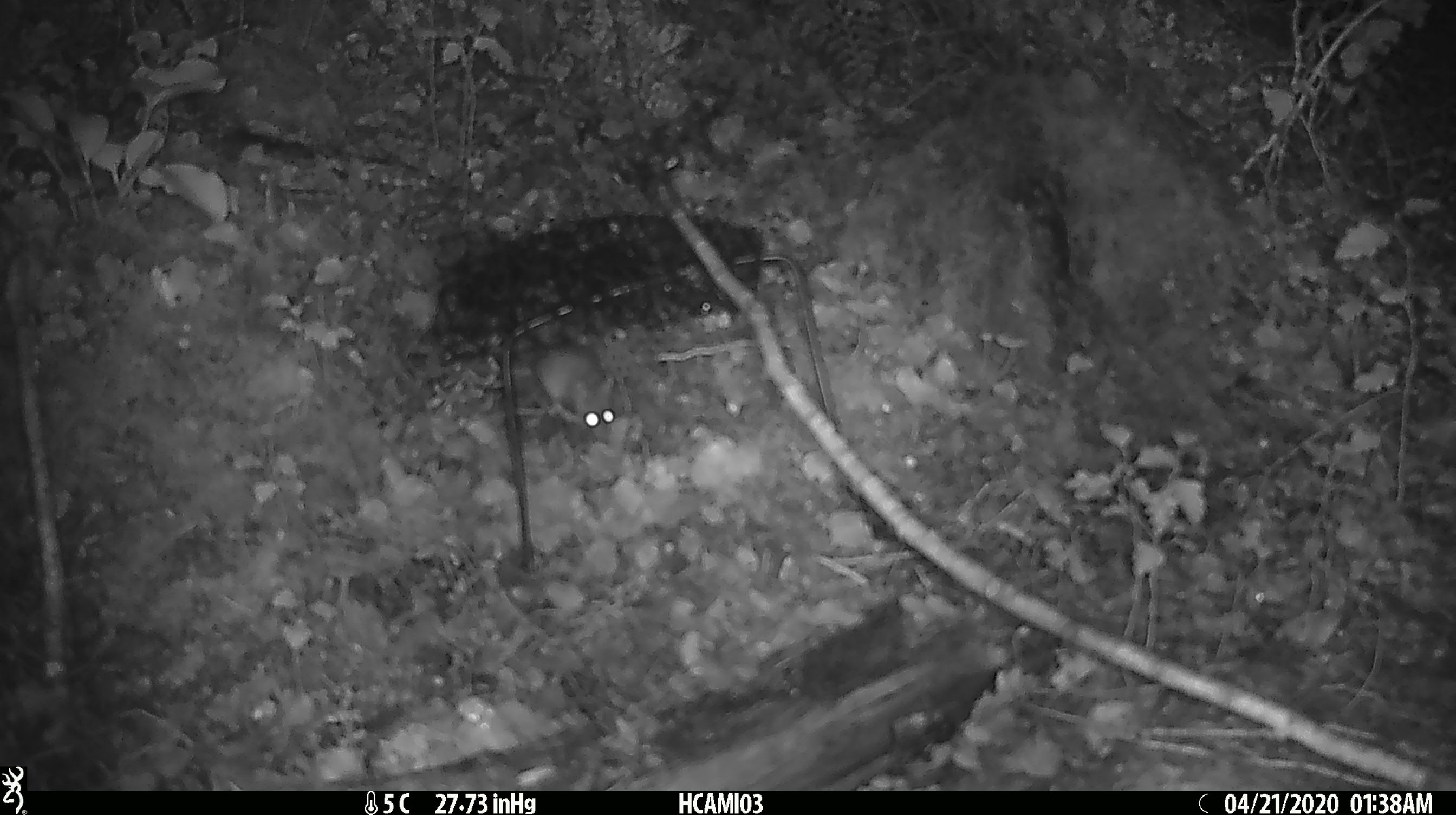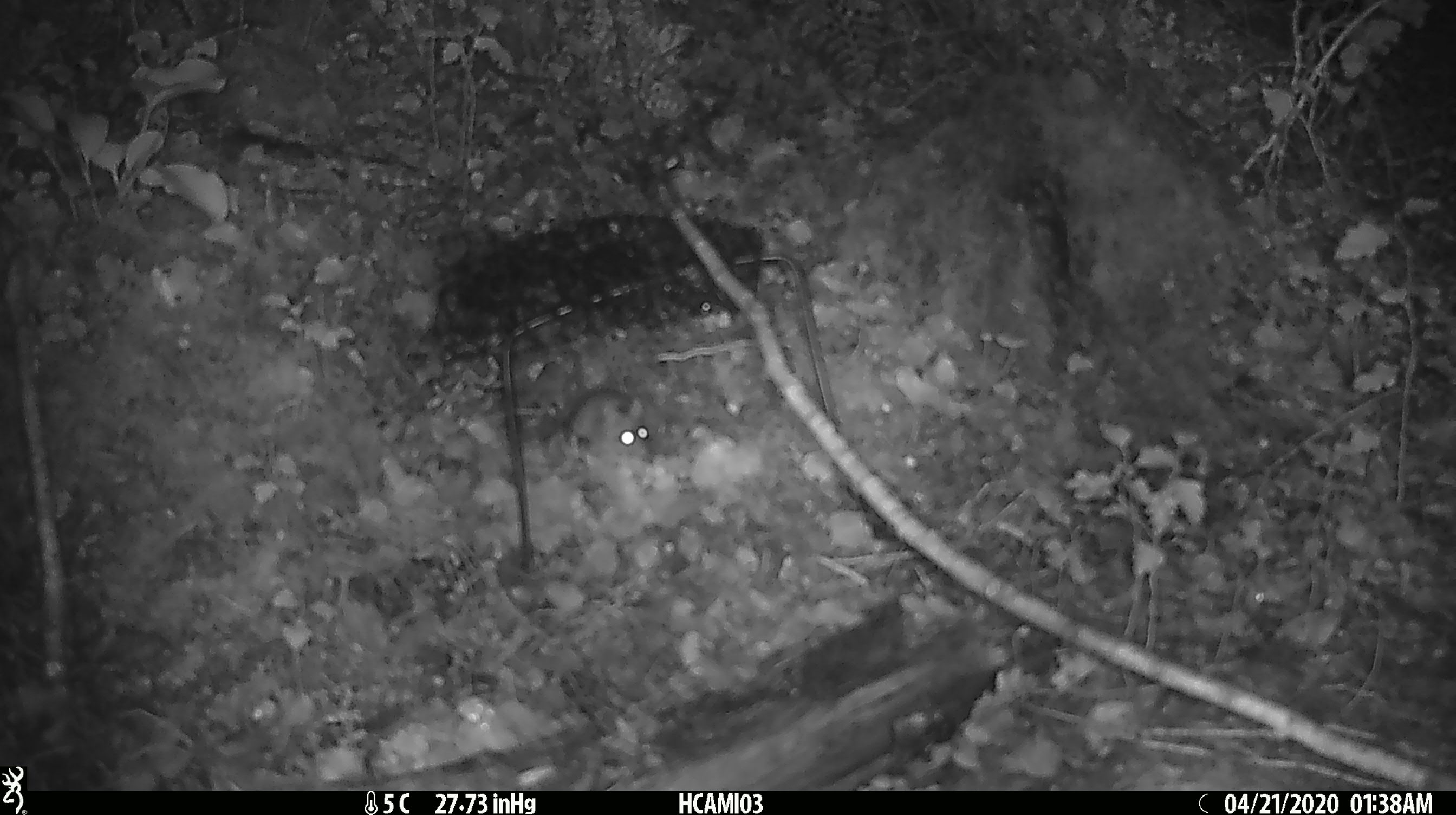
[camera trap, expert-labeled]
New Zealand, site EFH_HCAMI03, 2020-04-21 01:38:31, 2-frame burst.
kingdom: Animalia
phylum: Chordata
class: Mammalia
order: Rodentia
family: Muridae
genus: Mus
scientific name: Mus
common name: mouse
Mouse (Mus).